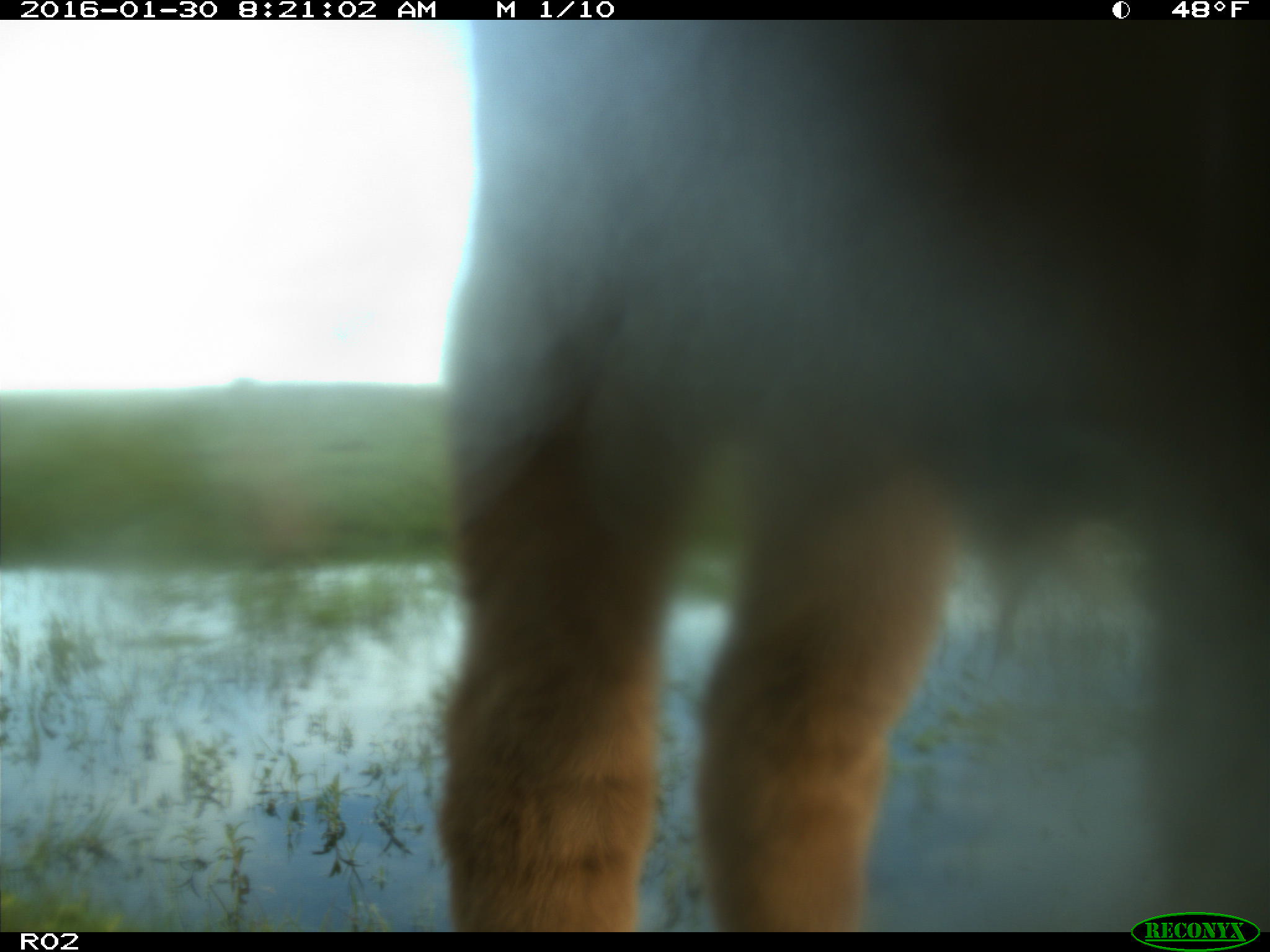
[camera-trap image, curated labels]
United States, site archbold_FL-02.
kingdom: Animalia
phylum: Chordata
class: Mammalia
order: Artiodactyla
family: Bovidae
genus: Bos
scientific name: Bos taurus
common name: domestic cow